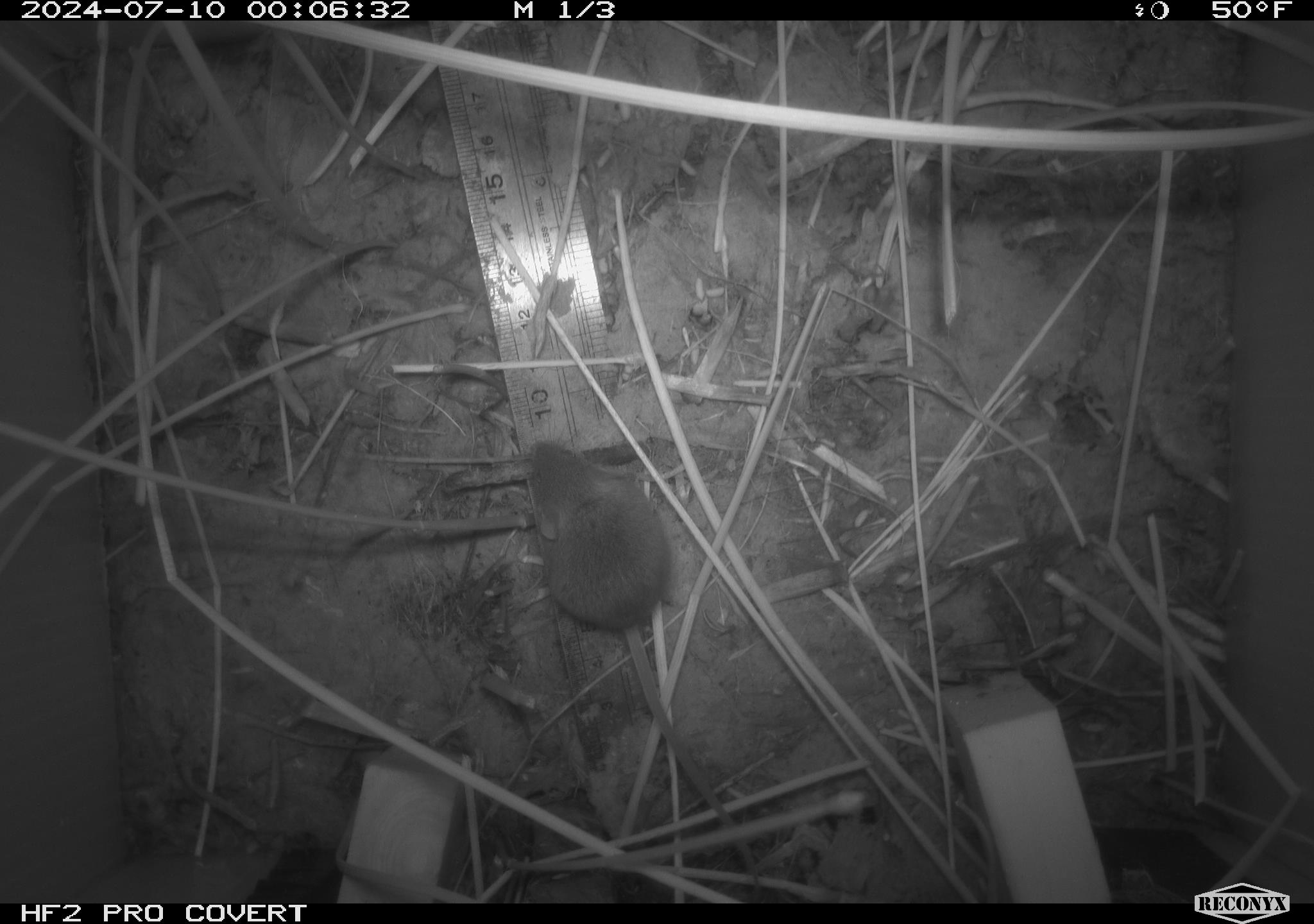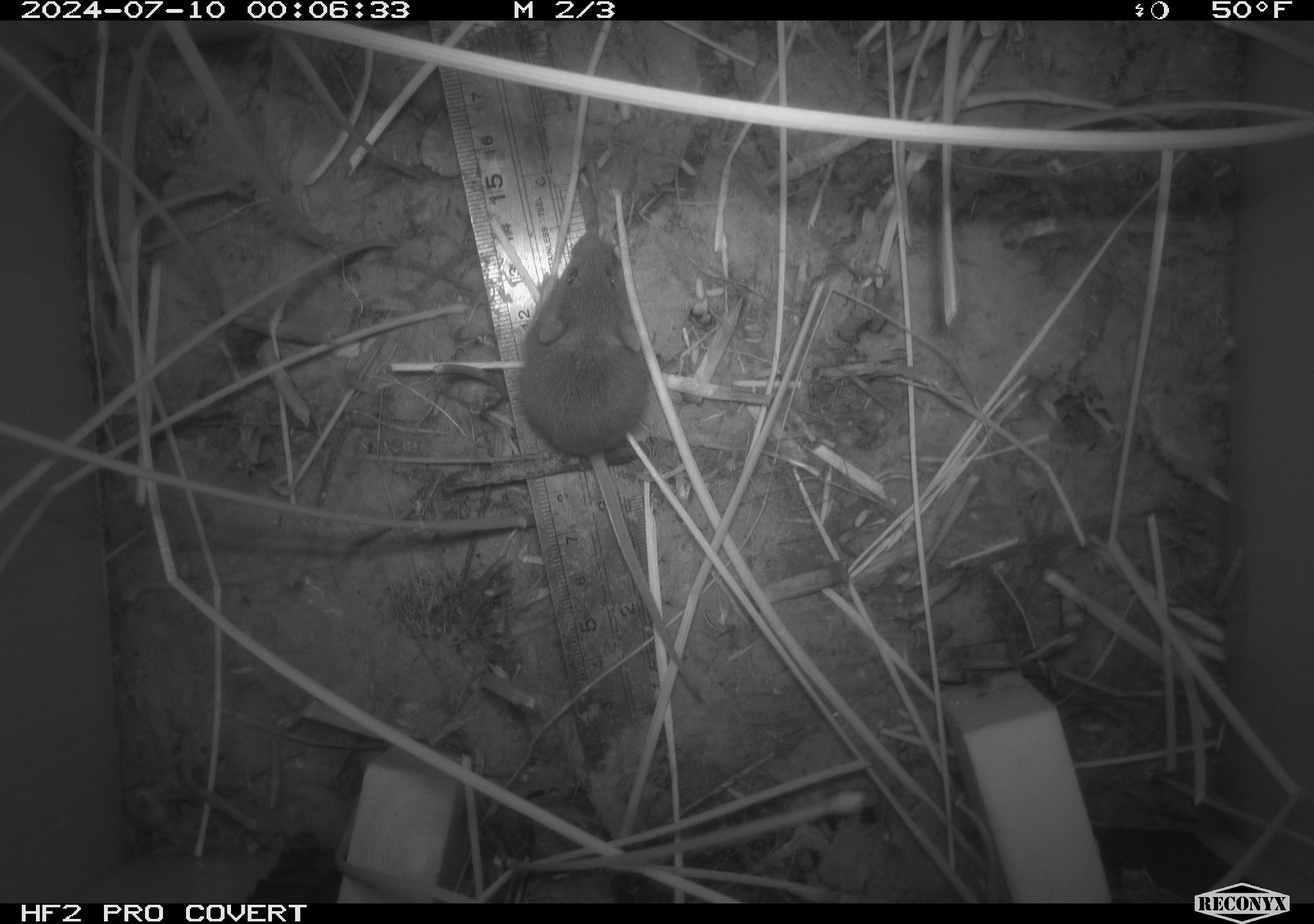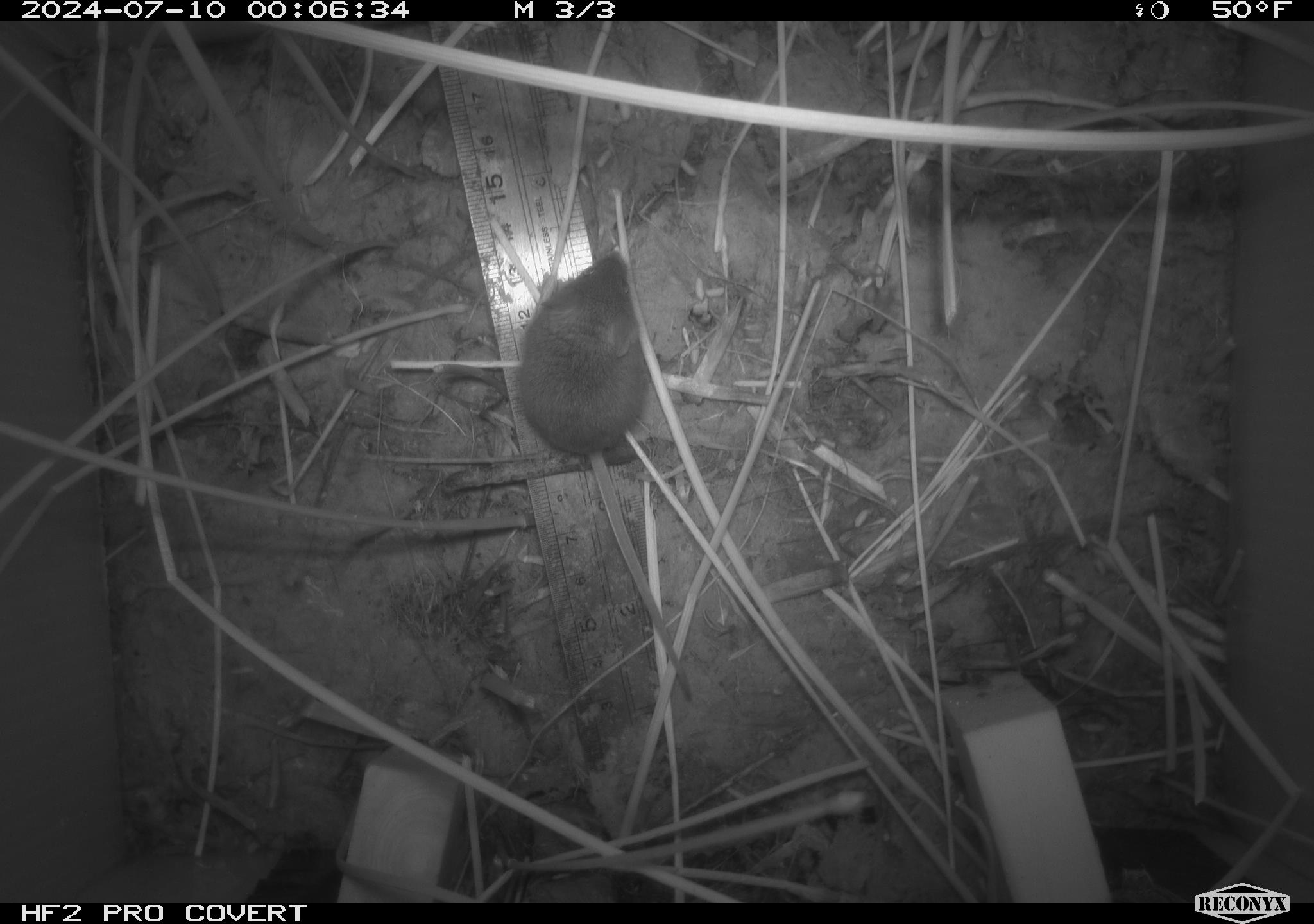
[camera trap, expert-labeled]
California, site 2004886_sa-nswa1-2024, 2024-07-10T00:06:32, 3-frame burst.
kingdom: Animalia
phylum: Chordata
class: Mammalia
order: Rodentia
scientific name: Rodentia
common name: rodent